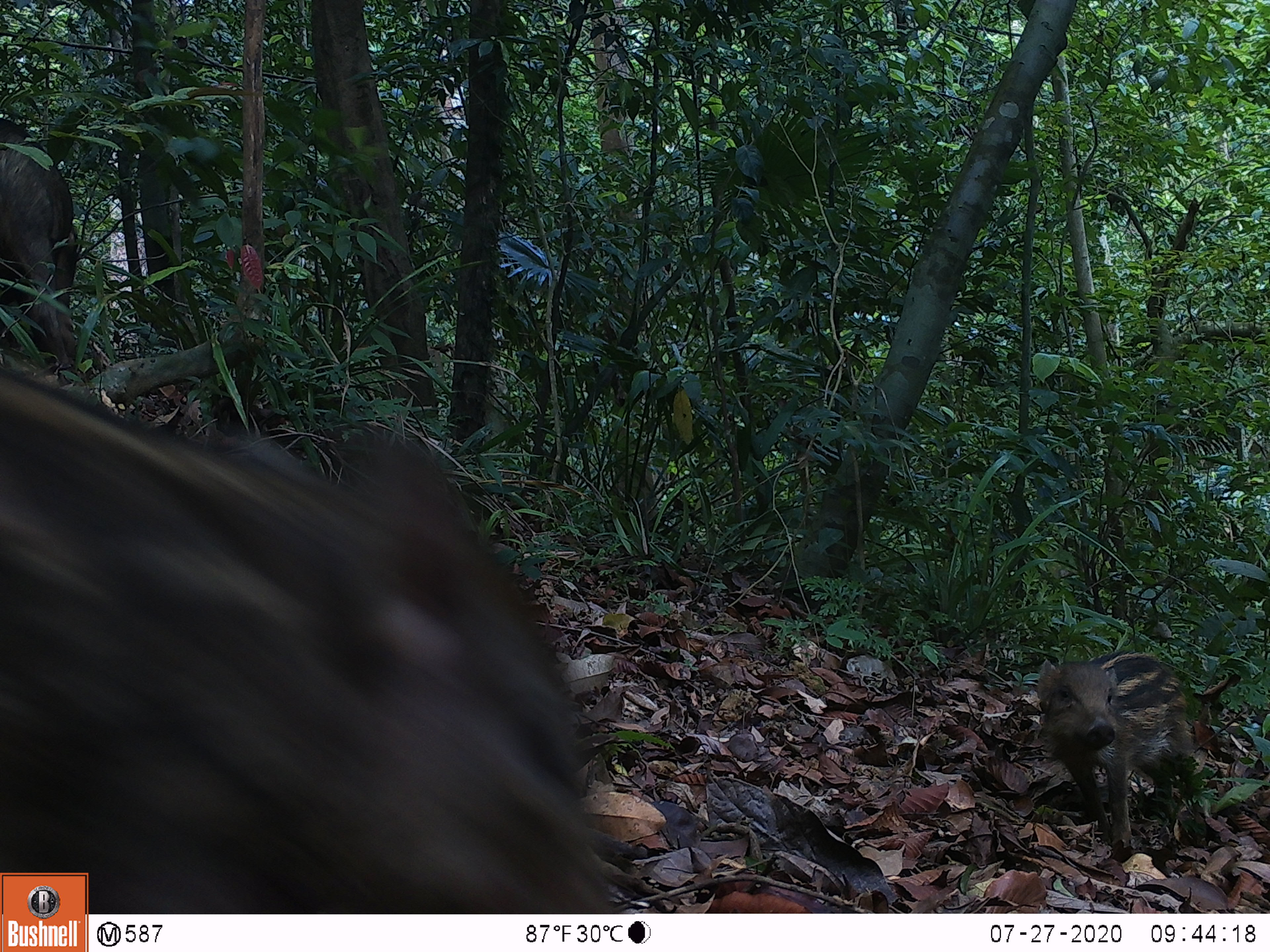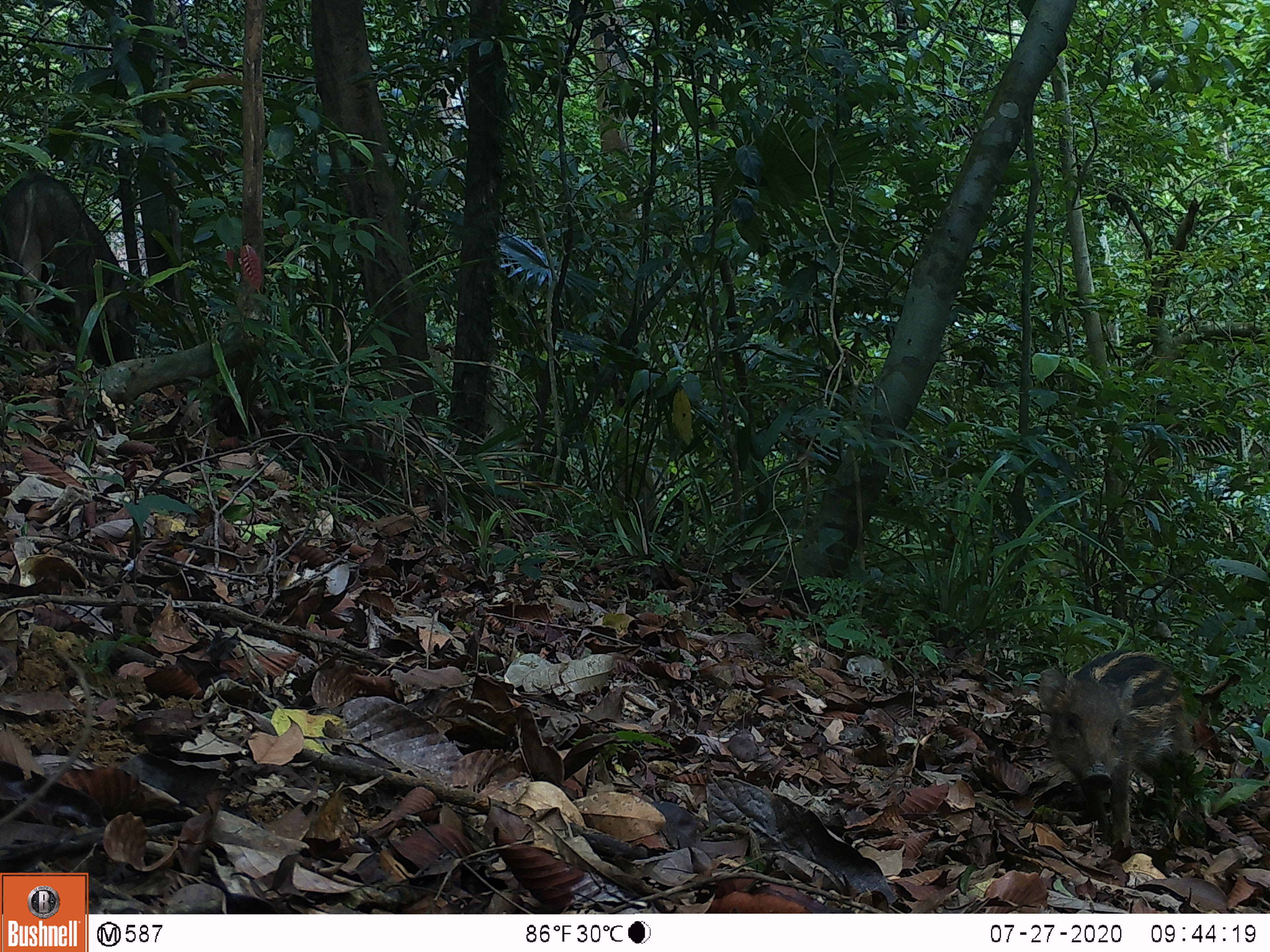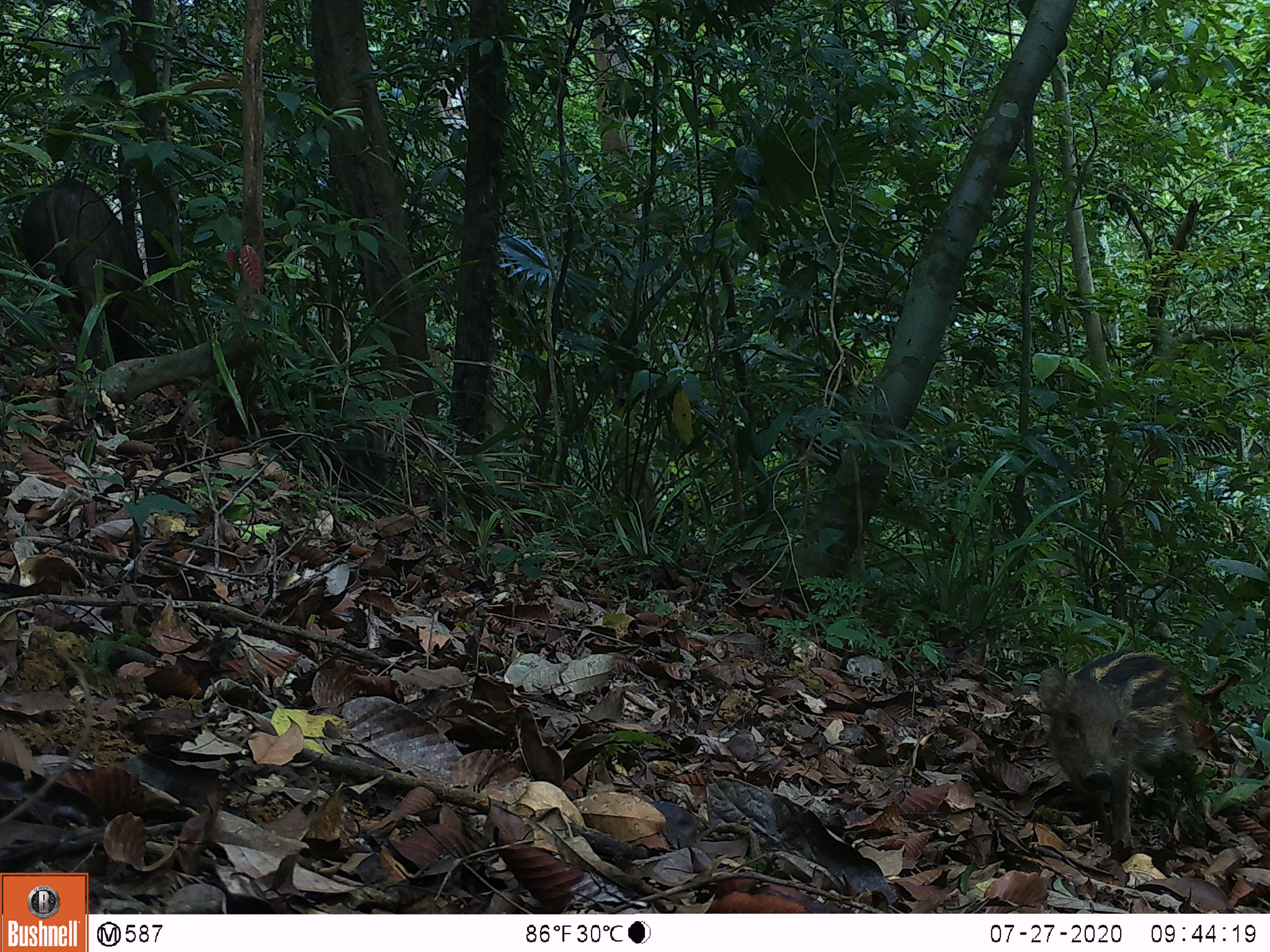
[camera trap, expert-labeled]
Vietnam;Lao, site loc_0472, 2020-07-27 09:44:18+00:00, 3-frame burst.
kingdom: Animalia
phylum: Chordata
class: Mammalia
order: Artiodactyla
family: Suidae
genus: Sus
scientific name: Sus scrofa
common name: eurasian wild pig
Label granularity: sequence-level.